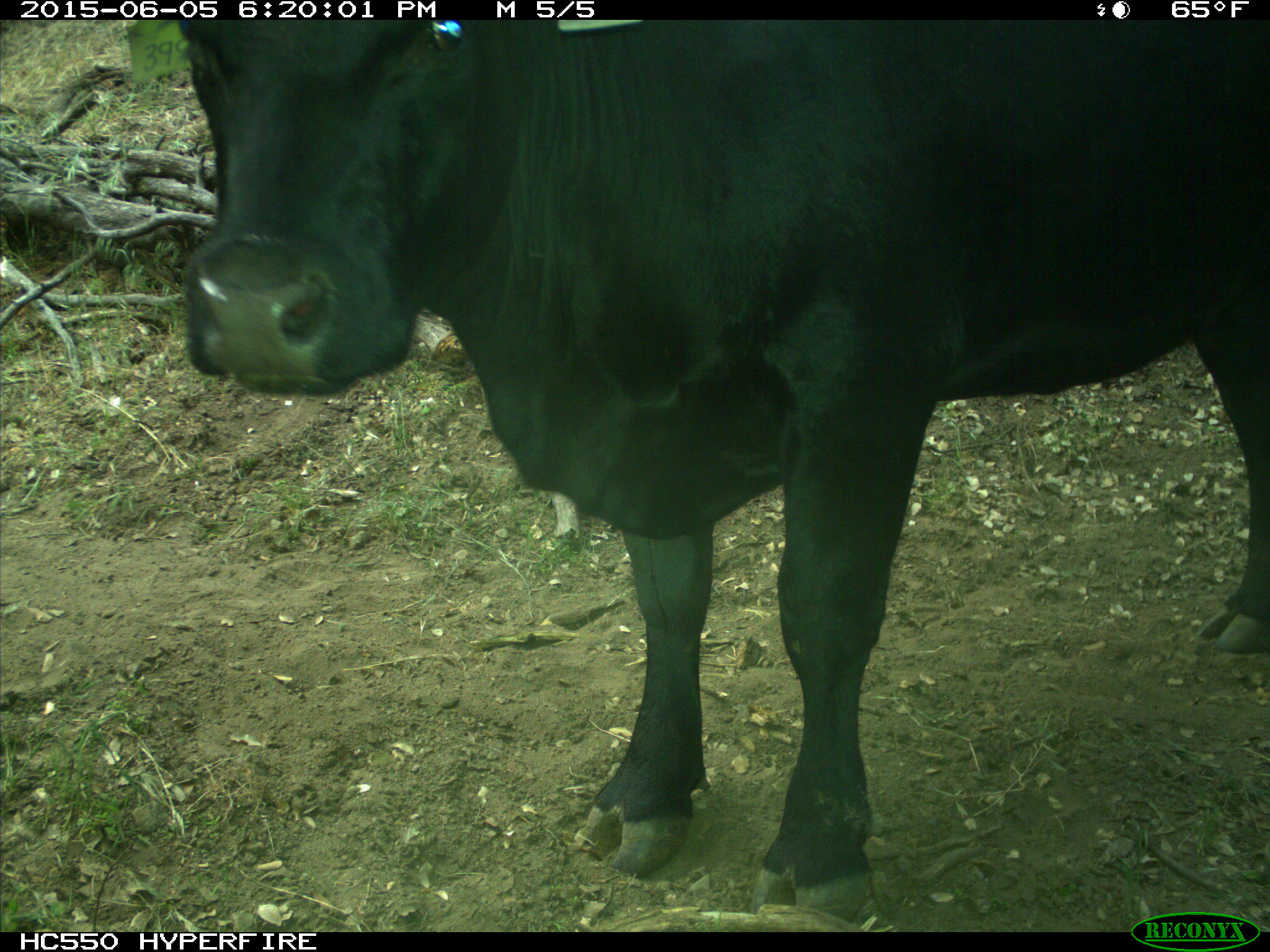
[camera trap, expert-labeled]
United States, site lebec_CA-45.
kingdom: Animalia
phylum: Chordata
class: Mammalia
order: Artiodactyla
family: Bovidae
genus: Bos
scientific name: Bos taurus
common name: domestic cow